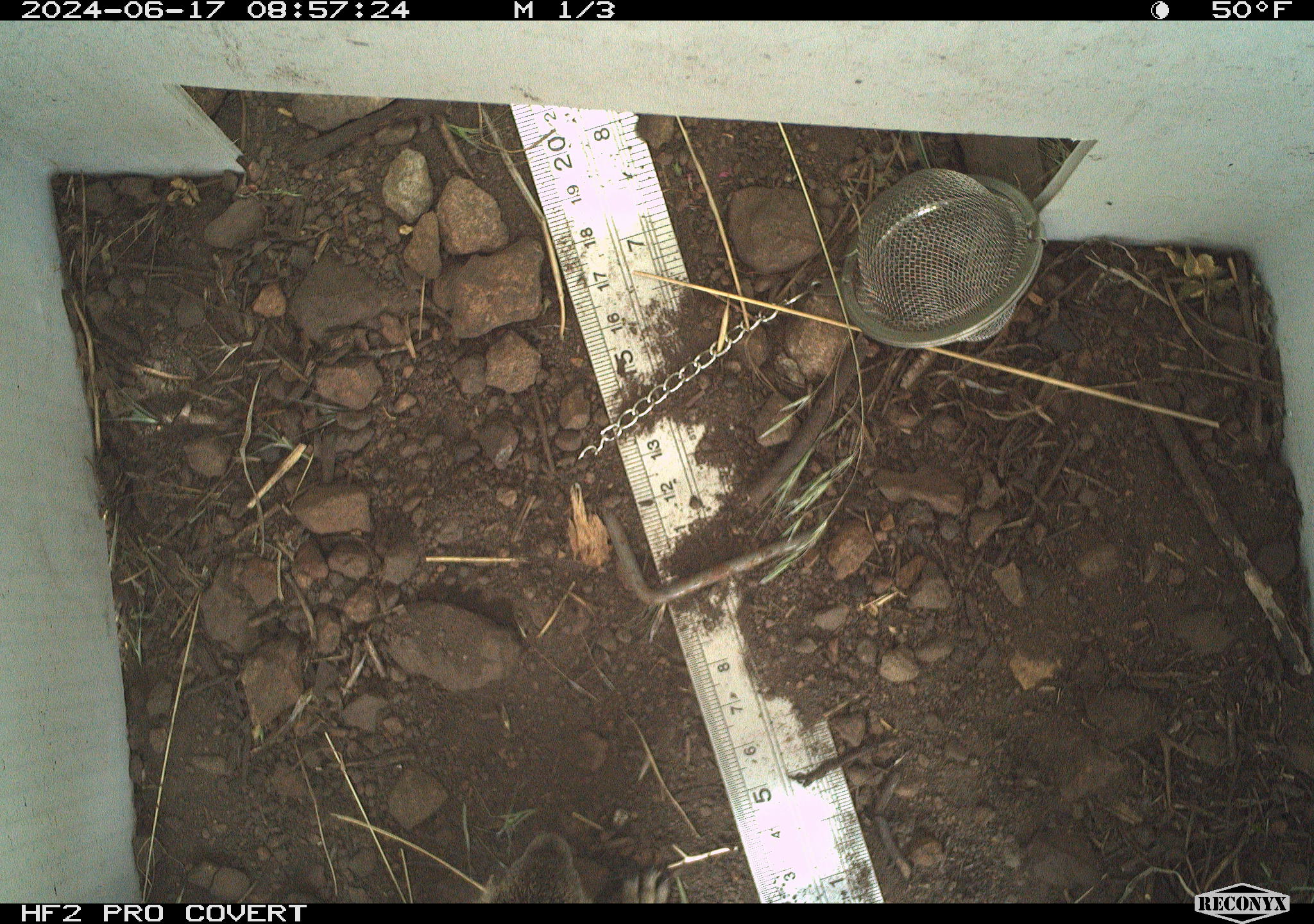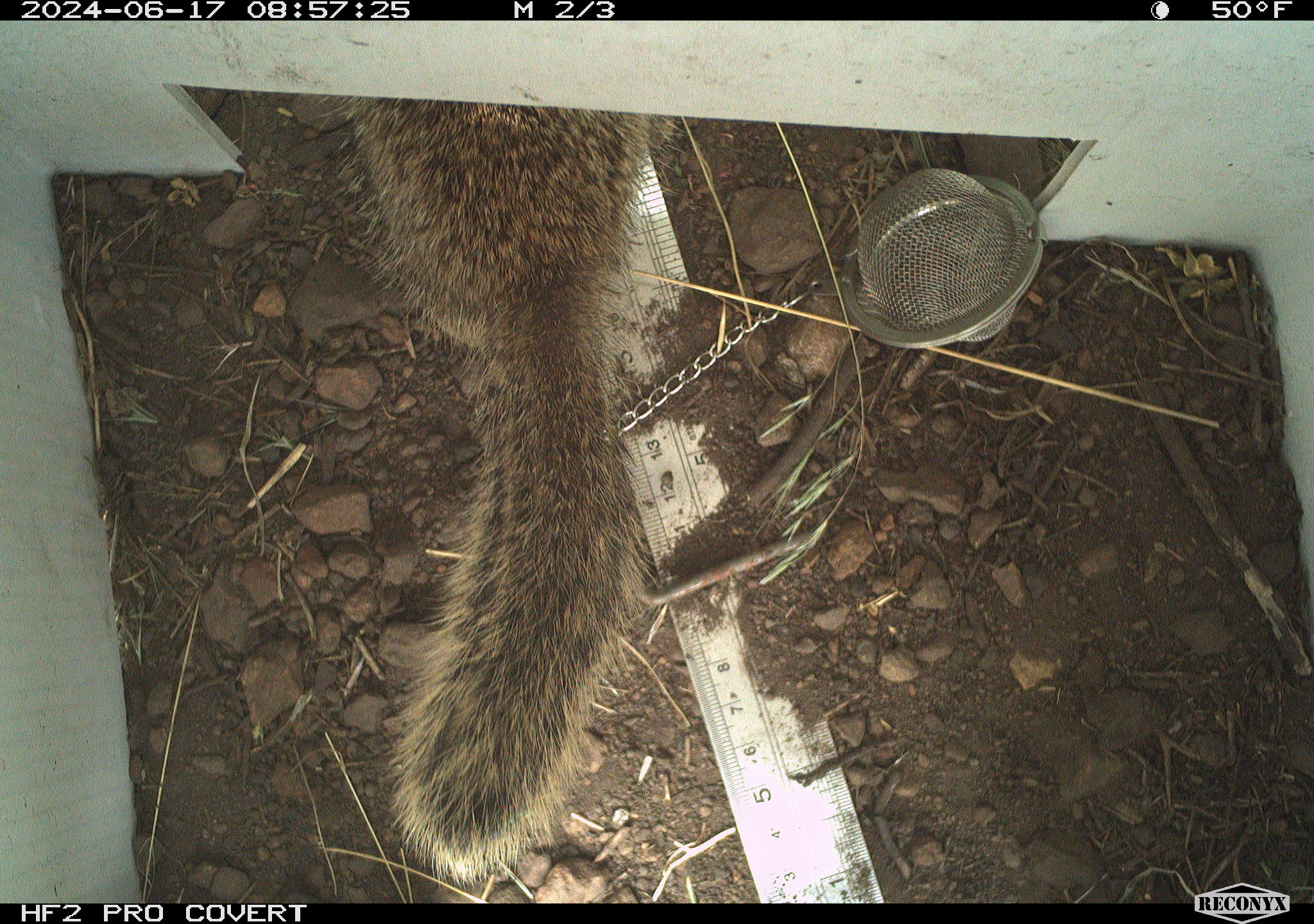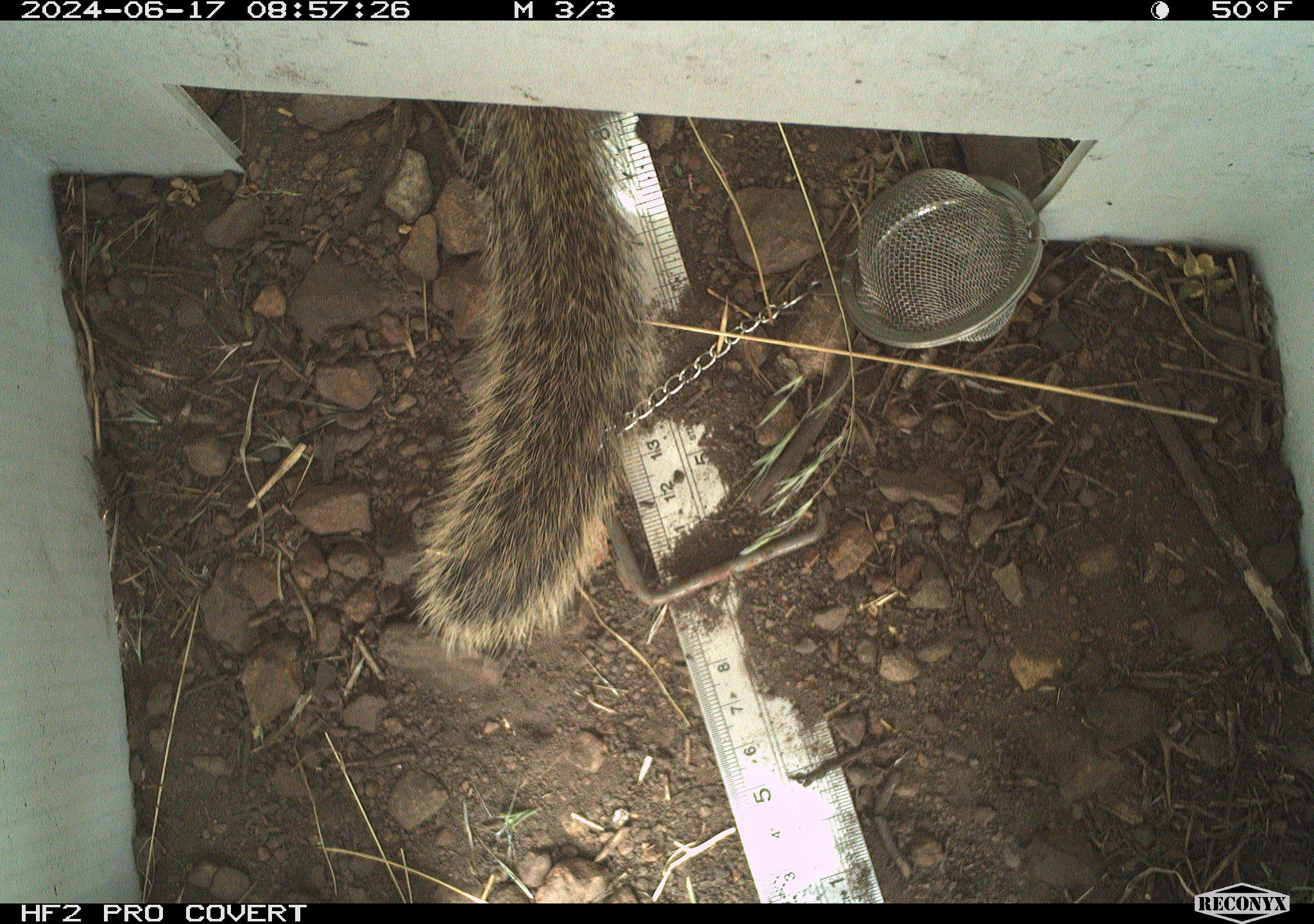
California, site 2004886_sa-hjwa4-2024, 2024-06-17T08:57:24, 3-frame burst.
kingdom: Animalia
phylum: Chordata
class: Mammalia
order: Rodentia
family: Sciuridae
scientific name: Sciuridae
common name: squirrels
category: sciuridae family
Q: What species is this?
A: Sciuridae family (squirrels) (Sciuridae).